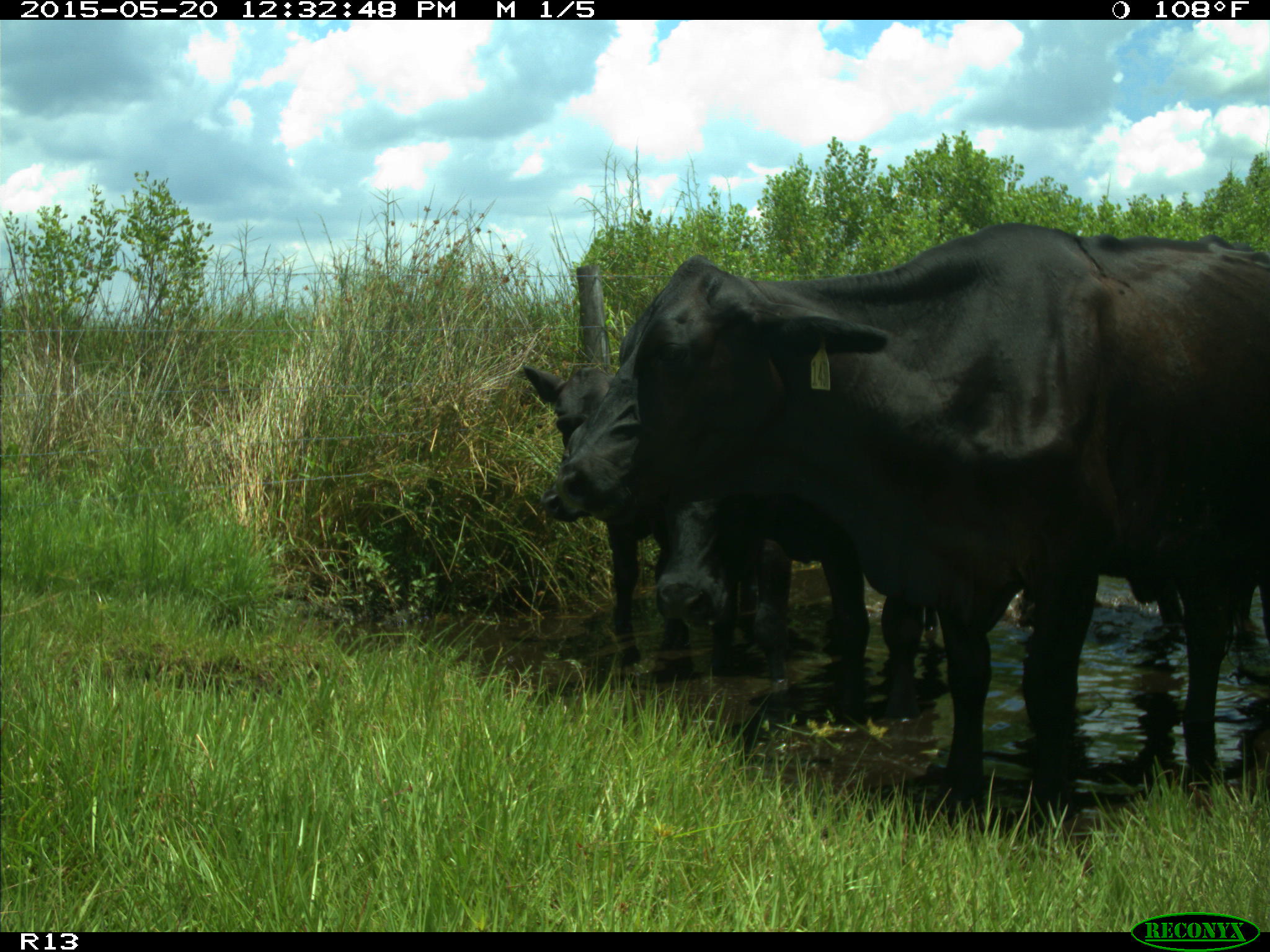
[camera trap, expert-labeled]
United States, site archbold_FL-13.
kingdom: Animalia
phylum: Chordata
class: Mammalia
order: Artiodactyla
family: Bovidae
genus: Bos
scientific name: Bos taurus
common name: domestic cow